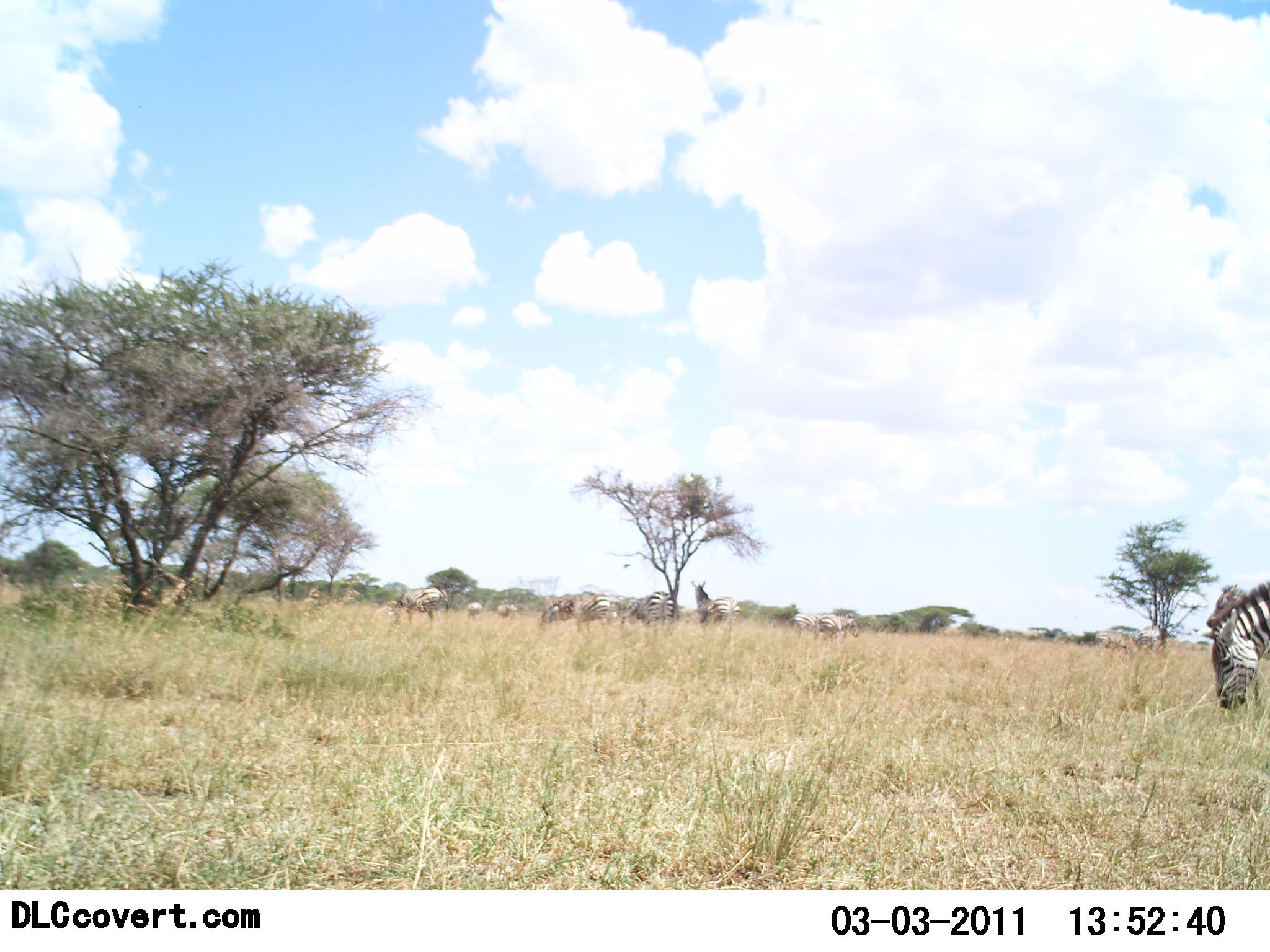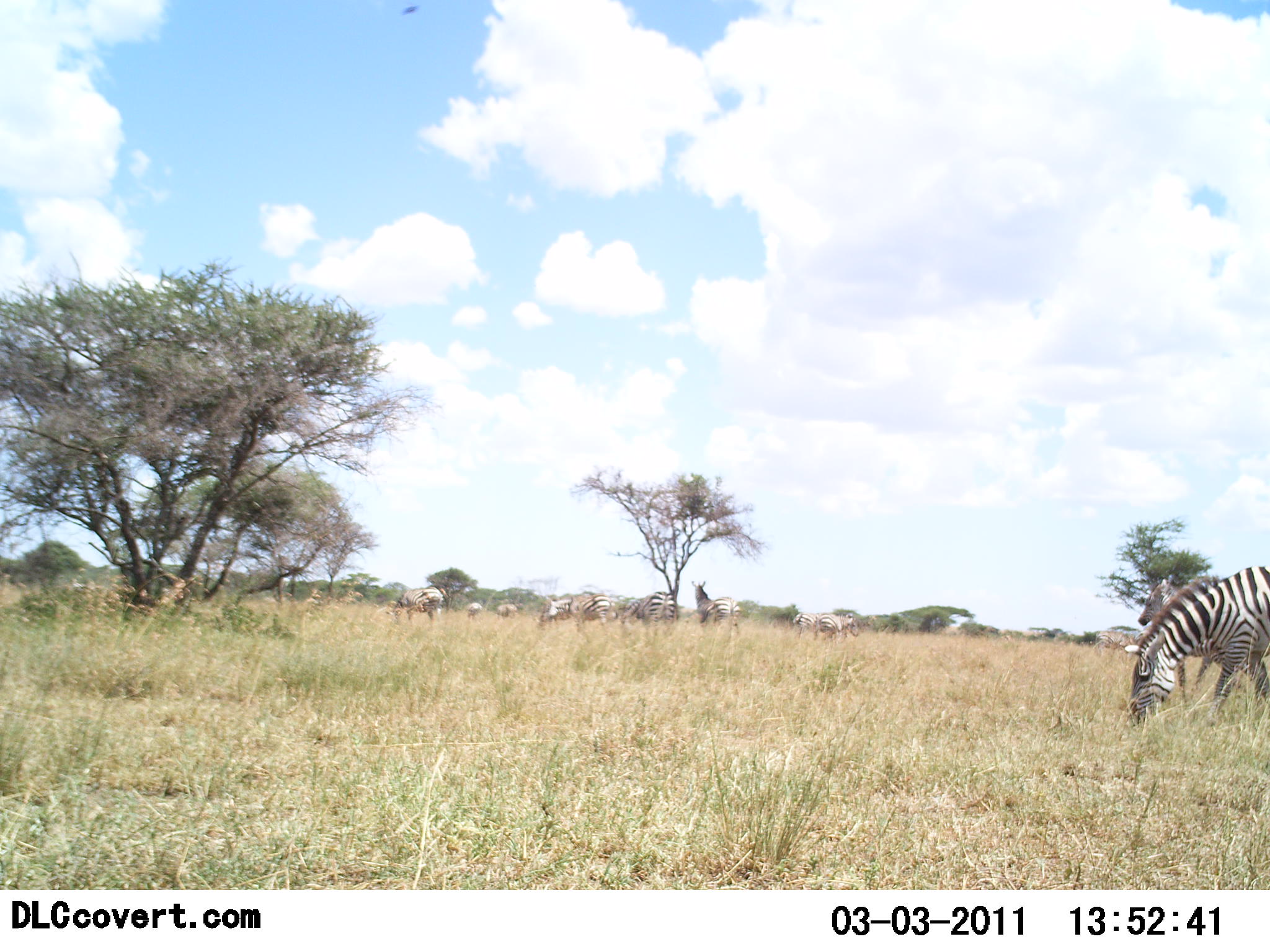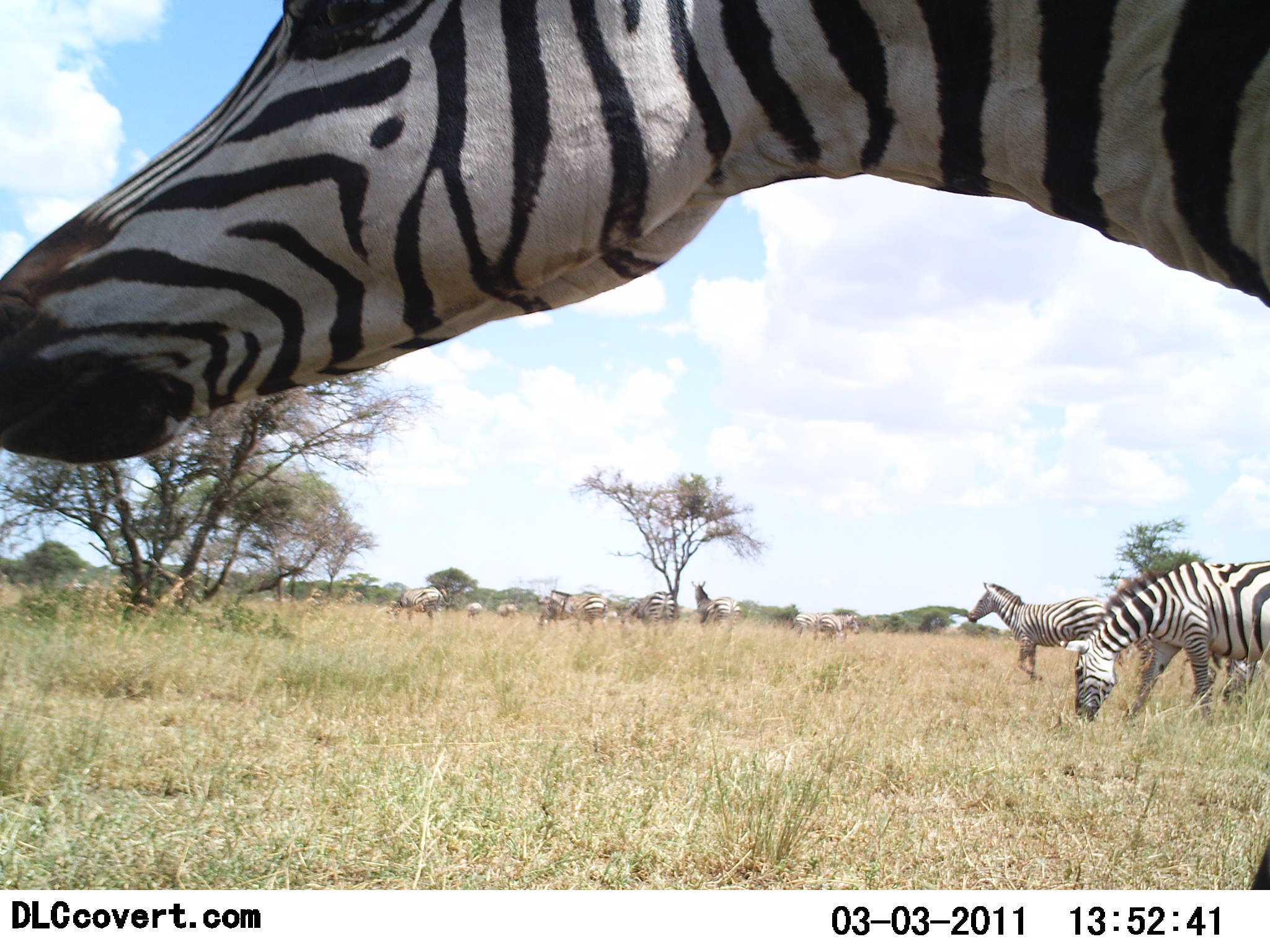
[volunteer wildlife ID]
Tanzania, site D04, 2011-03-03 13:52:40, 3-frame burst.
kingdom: Animalia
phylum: Chordata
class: Mammalia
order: Perissodactyla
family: Equidae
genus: Equus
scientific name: Equus quagga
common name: plains zebra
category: zebra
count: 9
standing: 46%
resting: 0%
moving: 69%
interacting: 0%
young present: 0%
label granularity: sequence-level